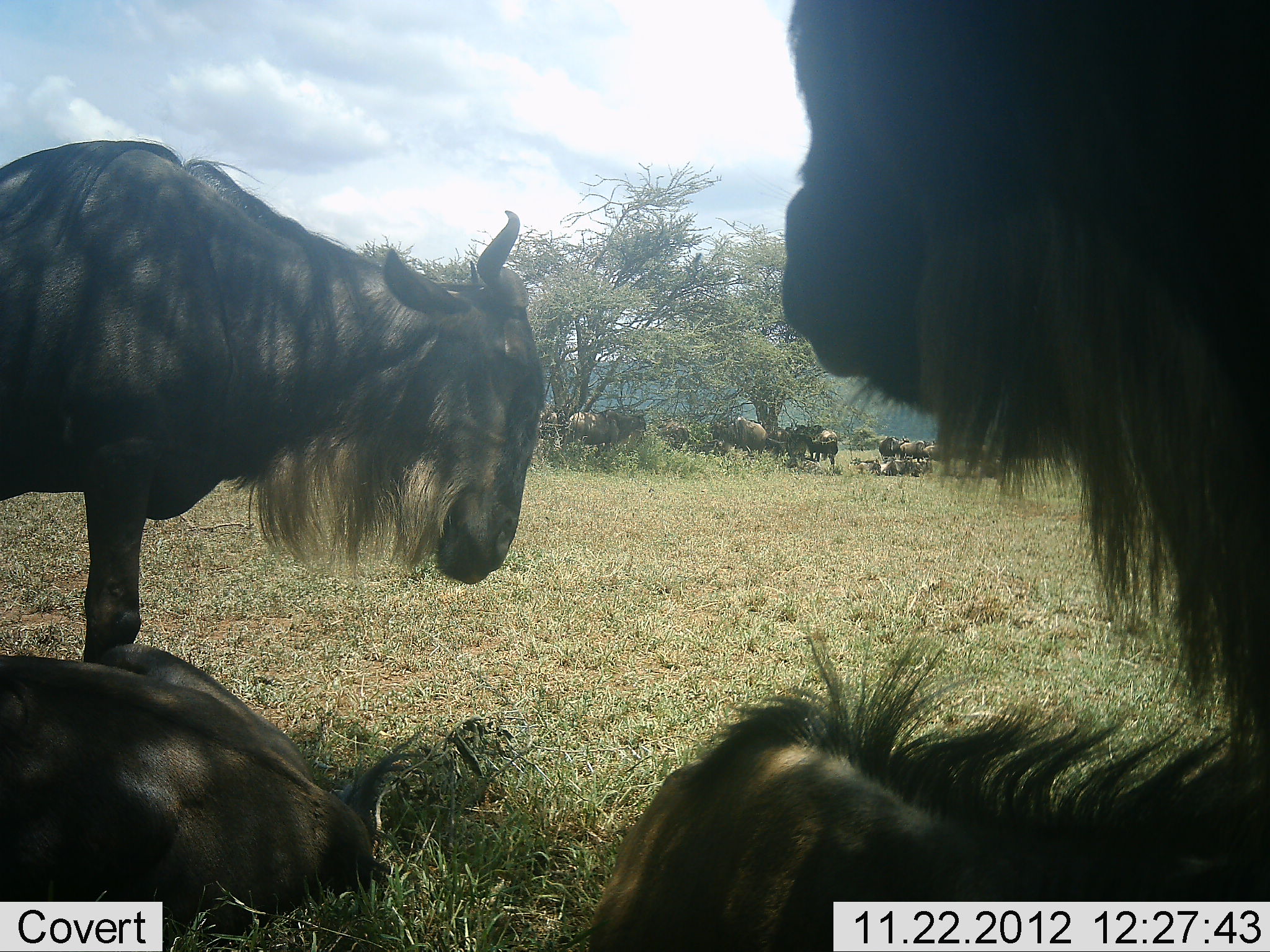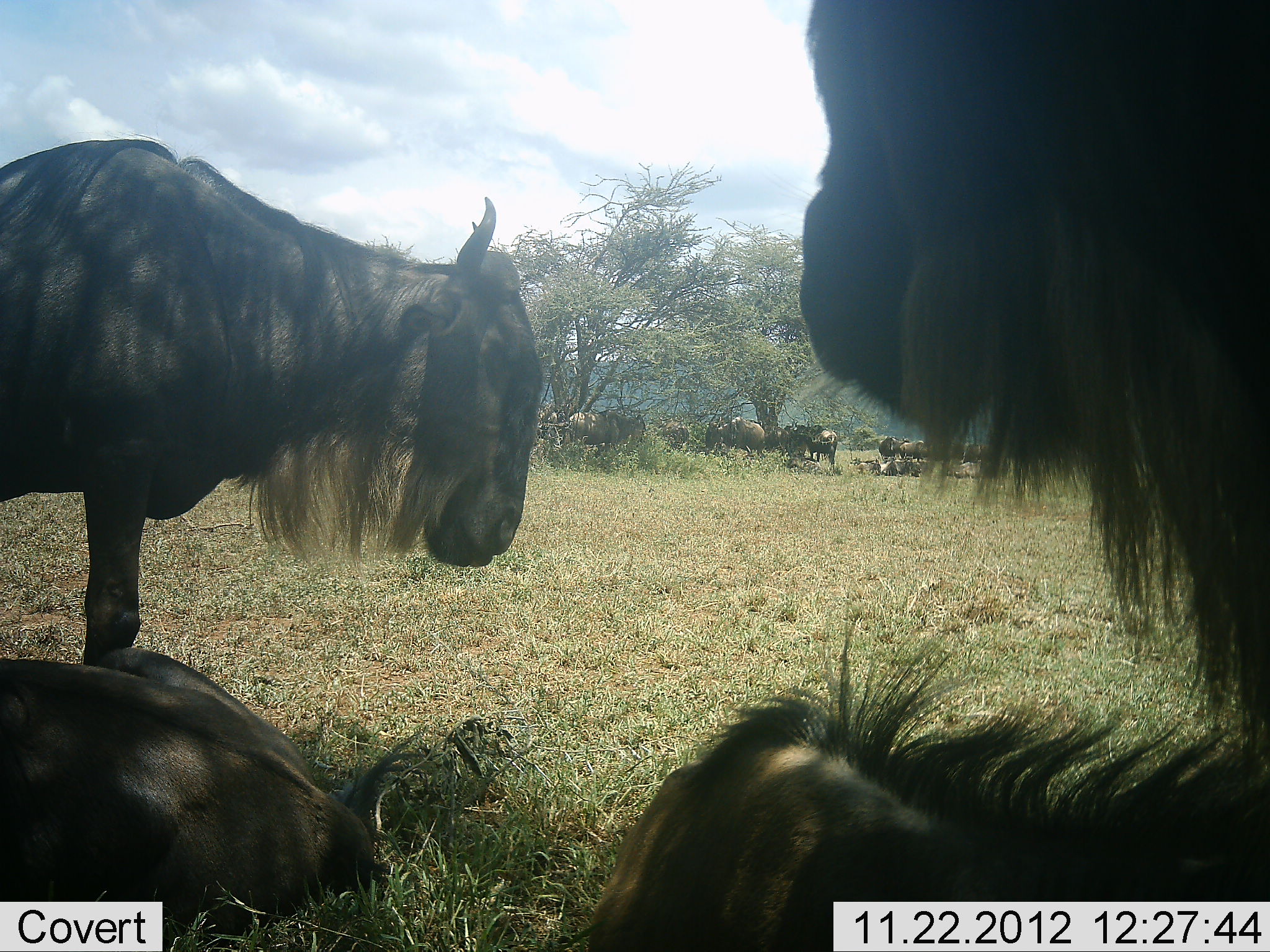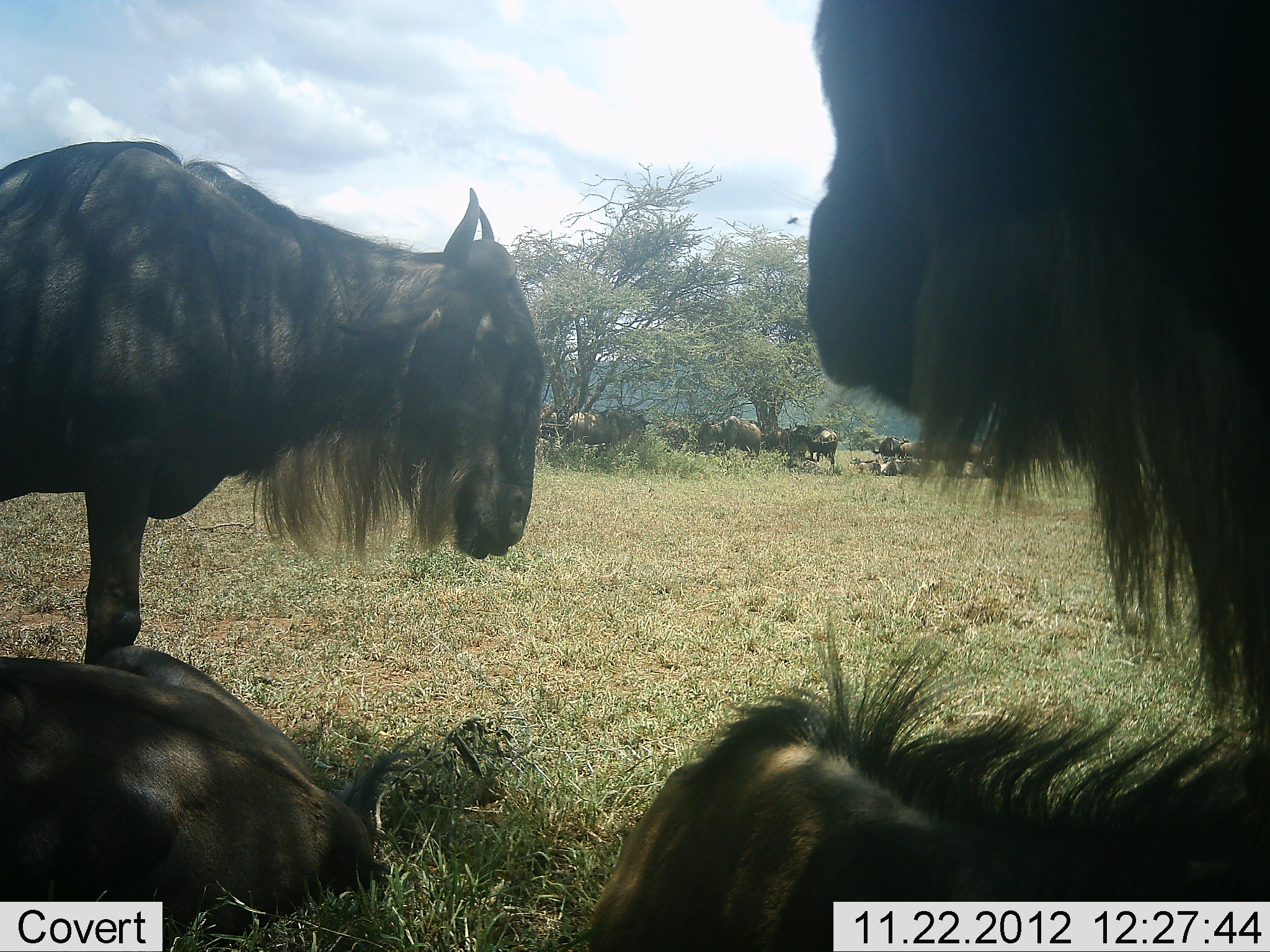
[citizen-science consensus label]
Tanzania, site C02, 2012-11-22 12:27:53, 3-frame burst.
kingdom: Animalia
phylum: Chordata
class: Mammalia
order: Artiodactyla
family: Bovidae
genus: Connochaetes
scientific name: Connochaetes taurinus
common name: blue wildebeest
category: wildebeest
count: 11-50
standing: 69%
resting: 94%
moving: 19%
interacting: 14%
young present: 3%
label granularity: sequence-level